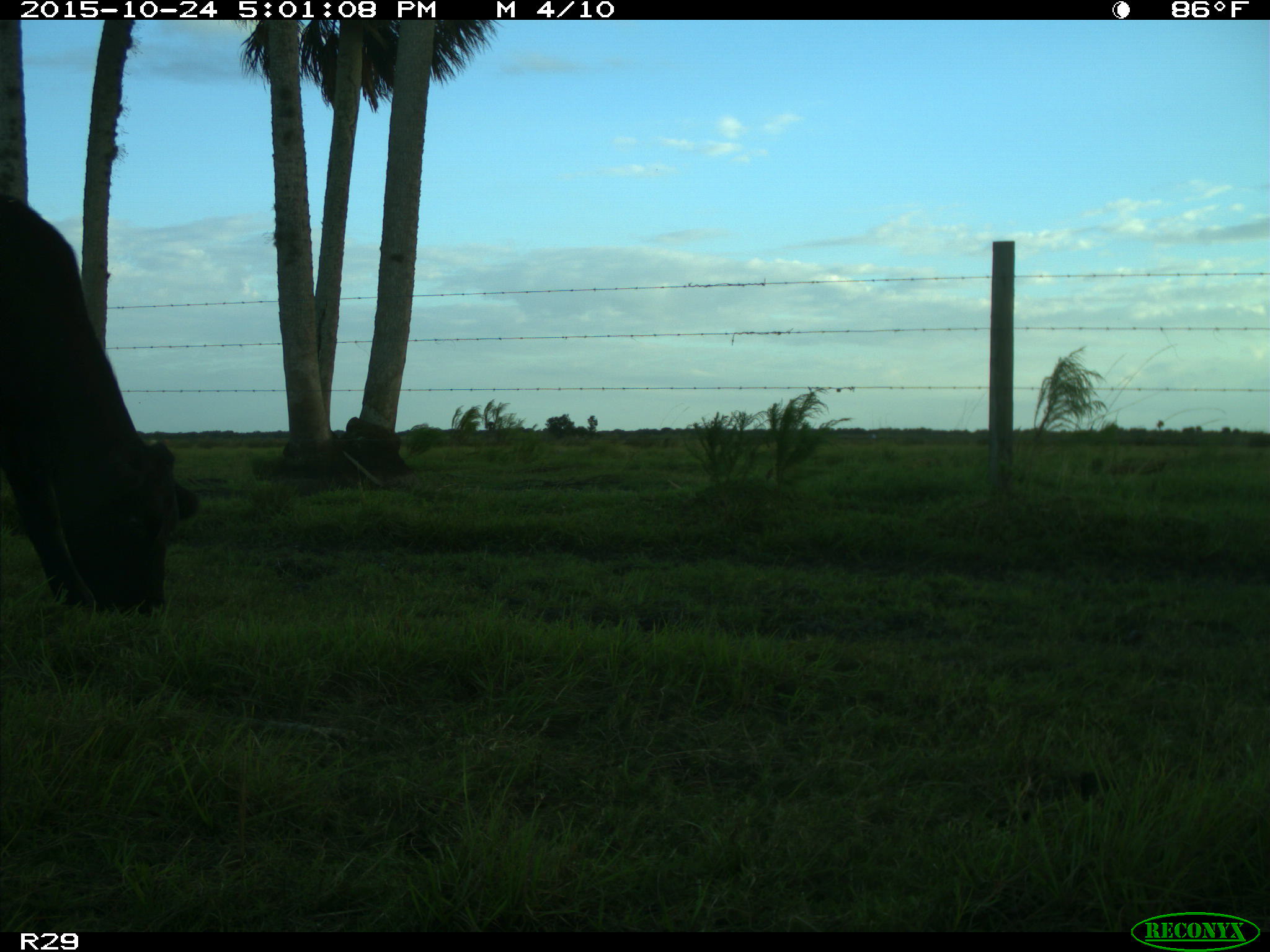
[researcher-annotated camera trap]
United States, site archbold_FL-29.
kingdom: Animalia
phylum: Chordata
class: Mammalia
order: Artiodactyla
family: Bovidae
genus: Bos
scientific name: Bos taurus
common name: domestic cow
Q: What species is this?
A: Bos taurus (domestic cow).